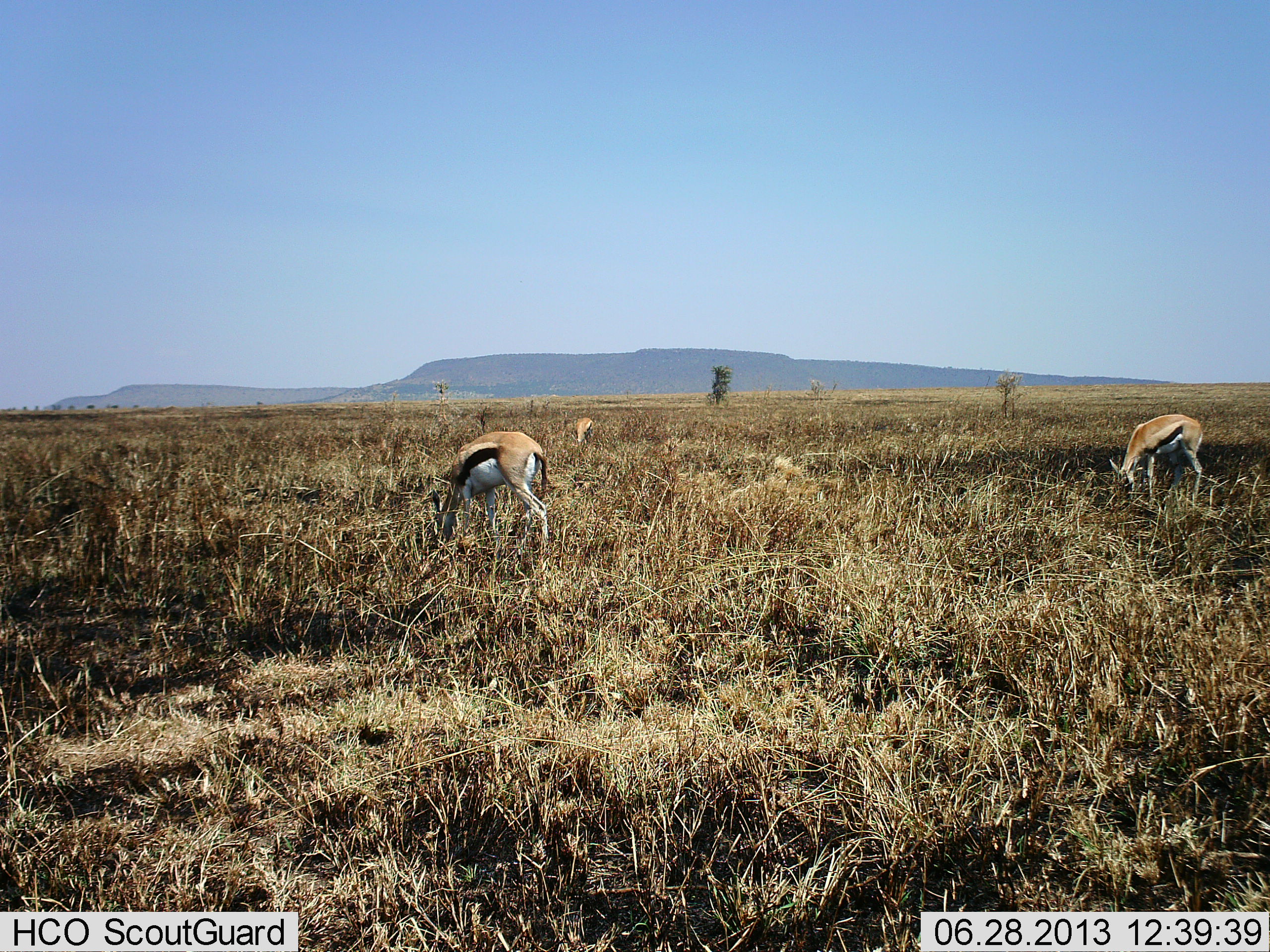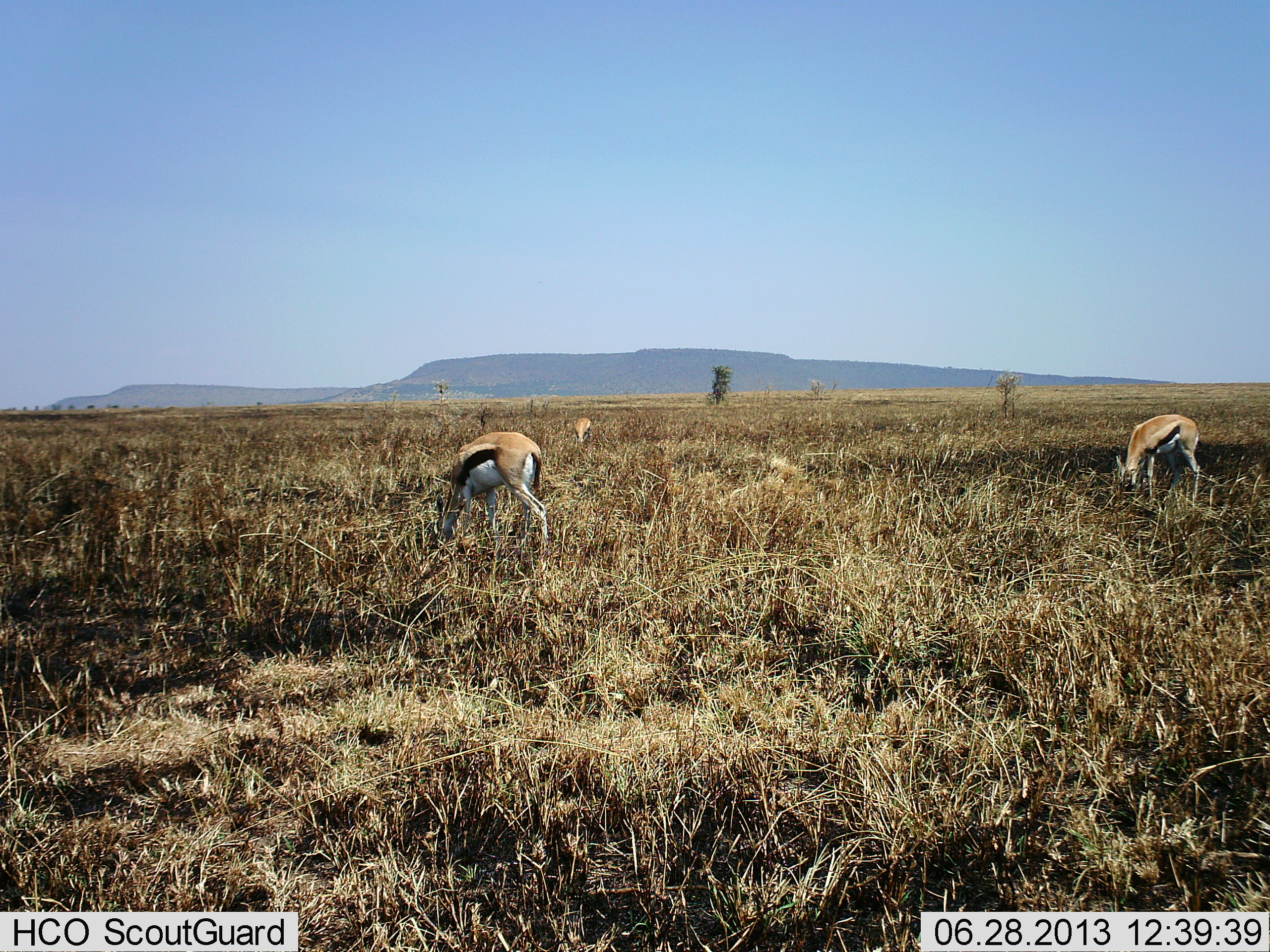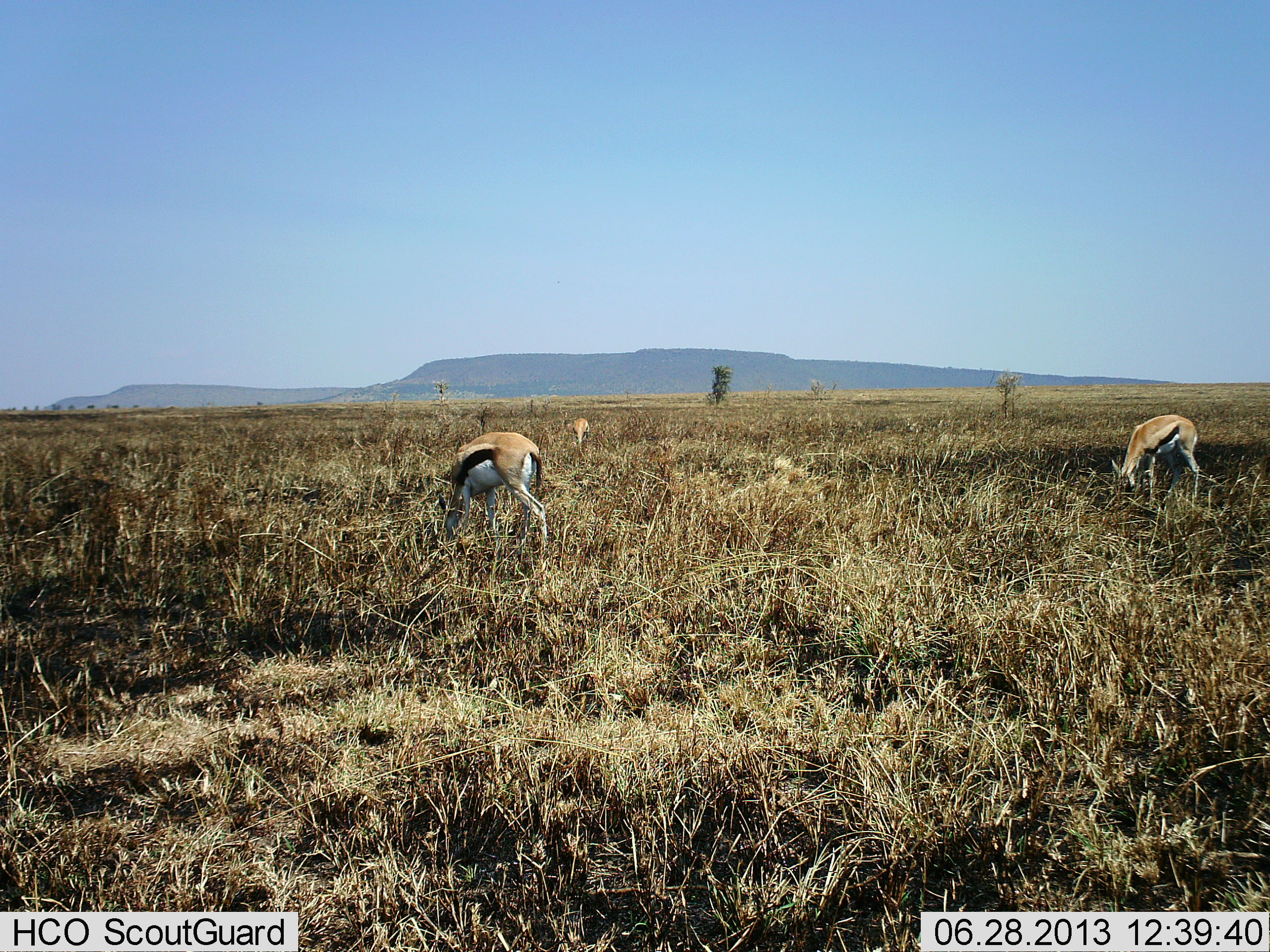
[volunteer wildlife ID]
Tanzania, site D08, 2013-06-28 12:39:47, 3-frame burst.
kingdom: Animalia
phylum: Chordata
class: Mammalia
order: Artiodactyla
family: Bovidae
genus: Eudorcas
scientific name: Eudorcas thomsonii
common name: thomson's gazelle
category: gazellethomsons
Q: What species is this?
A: Gazellethomsons (thomson's gazelle) (Eudorcas thomsonii).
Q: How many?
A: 3.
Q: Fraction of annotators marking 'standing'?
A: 10%.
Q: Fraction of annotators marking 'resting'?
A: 0%.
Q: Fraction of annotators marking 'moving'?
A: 0%.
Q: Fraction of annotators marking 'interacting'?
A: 0%.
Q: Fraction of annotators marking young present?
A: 0%.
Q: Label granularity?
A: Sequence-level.